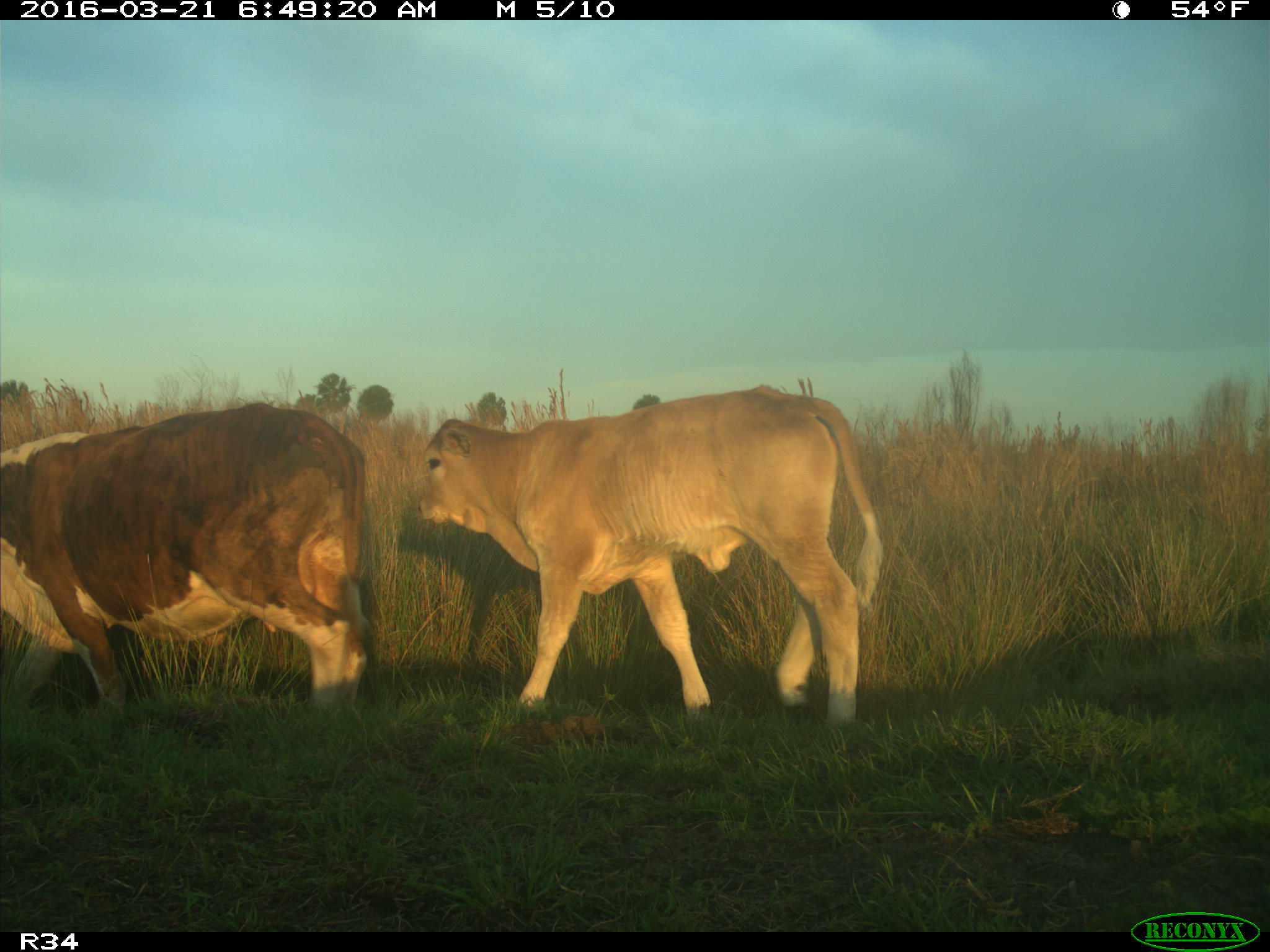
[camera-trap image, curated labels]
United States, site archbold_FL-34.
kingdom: Animalia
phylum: Chordata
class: Mammalia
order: Artiodactyla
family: Bovidae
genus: Bos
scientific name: Bos taurus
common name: domestic cow